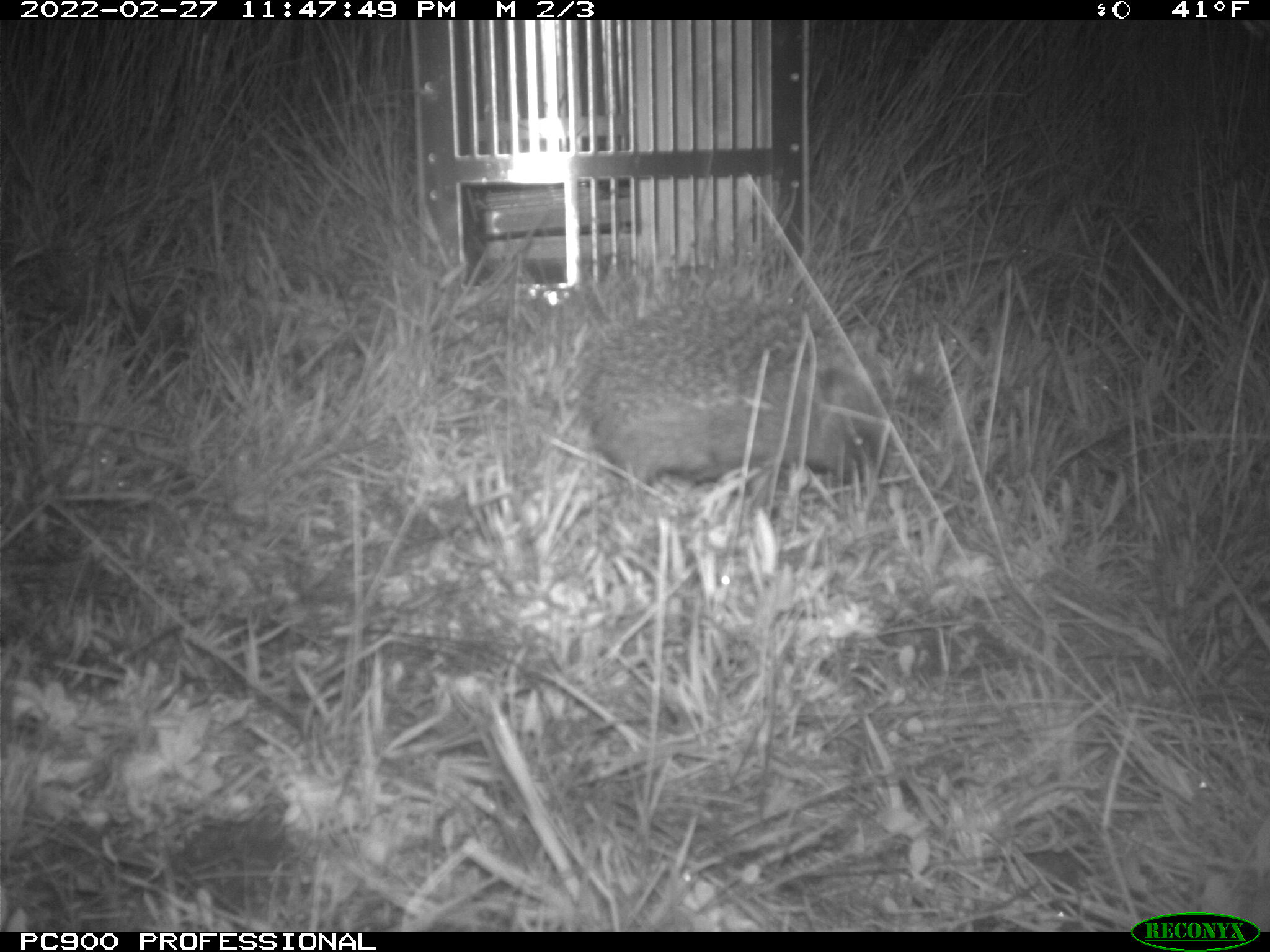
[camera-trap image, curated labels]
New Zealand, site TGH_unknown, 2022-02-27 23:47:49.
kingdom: Animalia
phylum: Chordata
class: Mammalia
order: Eulipotyphla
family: Erinaceidae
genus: Erinaceus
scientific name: Erinaceus europaeus europaeus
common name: european hedgehog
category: hedgehog